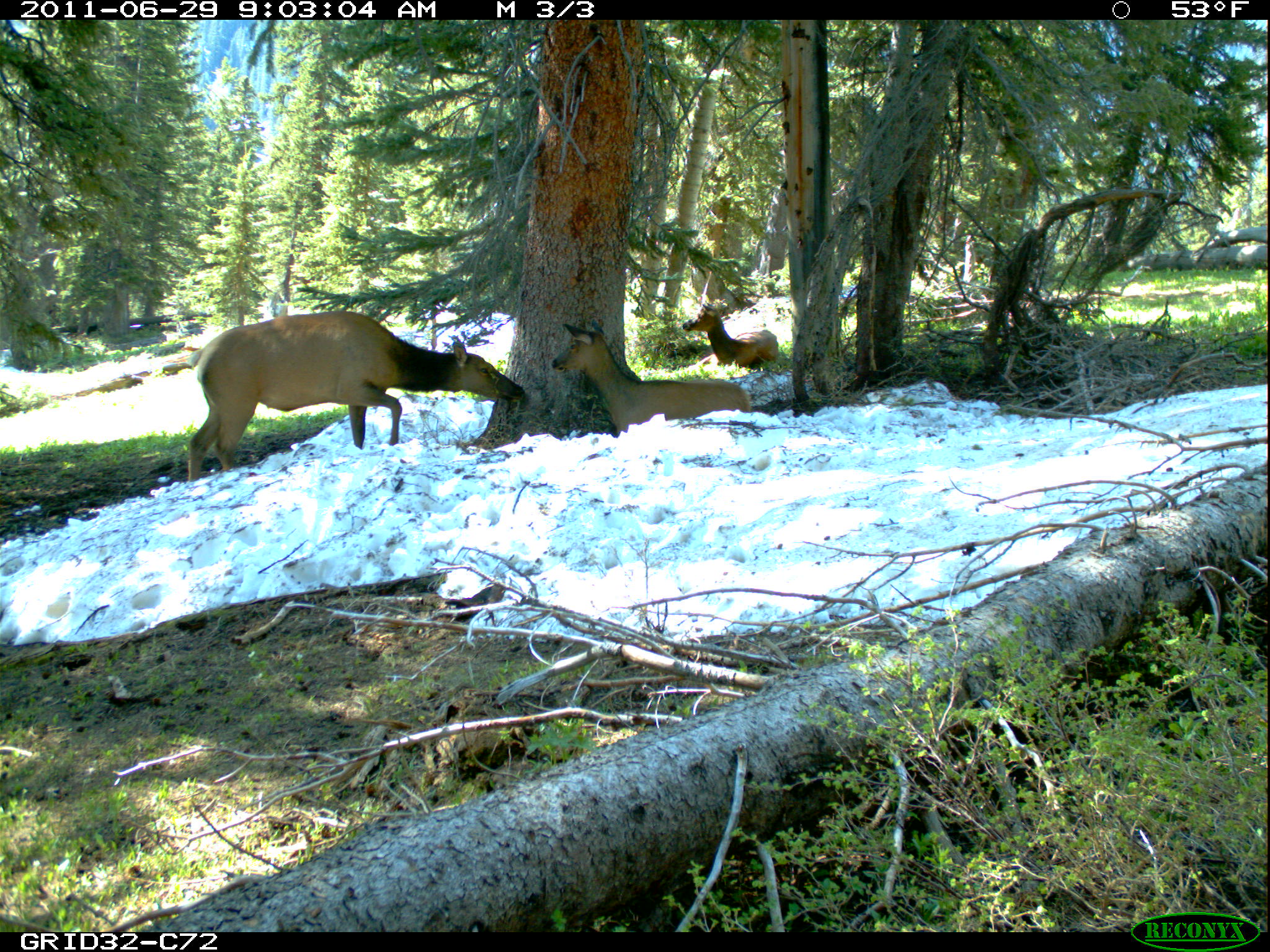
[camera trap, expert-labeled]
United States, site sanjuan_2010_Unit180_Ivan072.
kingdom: Animalia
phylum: Chordata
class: Mammalia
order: Artiodactyla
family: Cervidae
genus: Cervus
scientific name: Cervus elaphus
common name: red deer